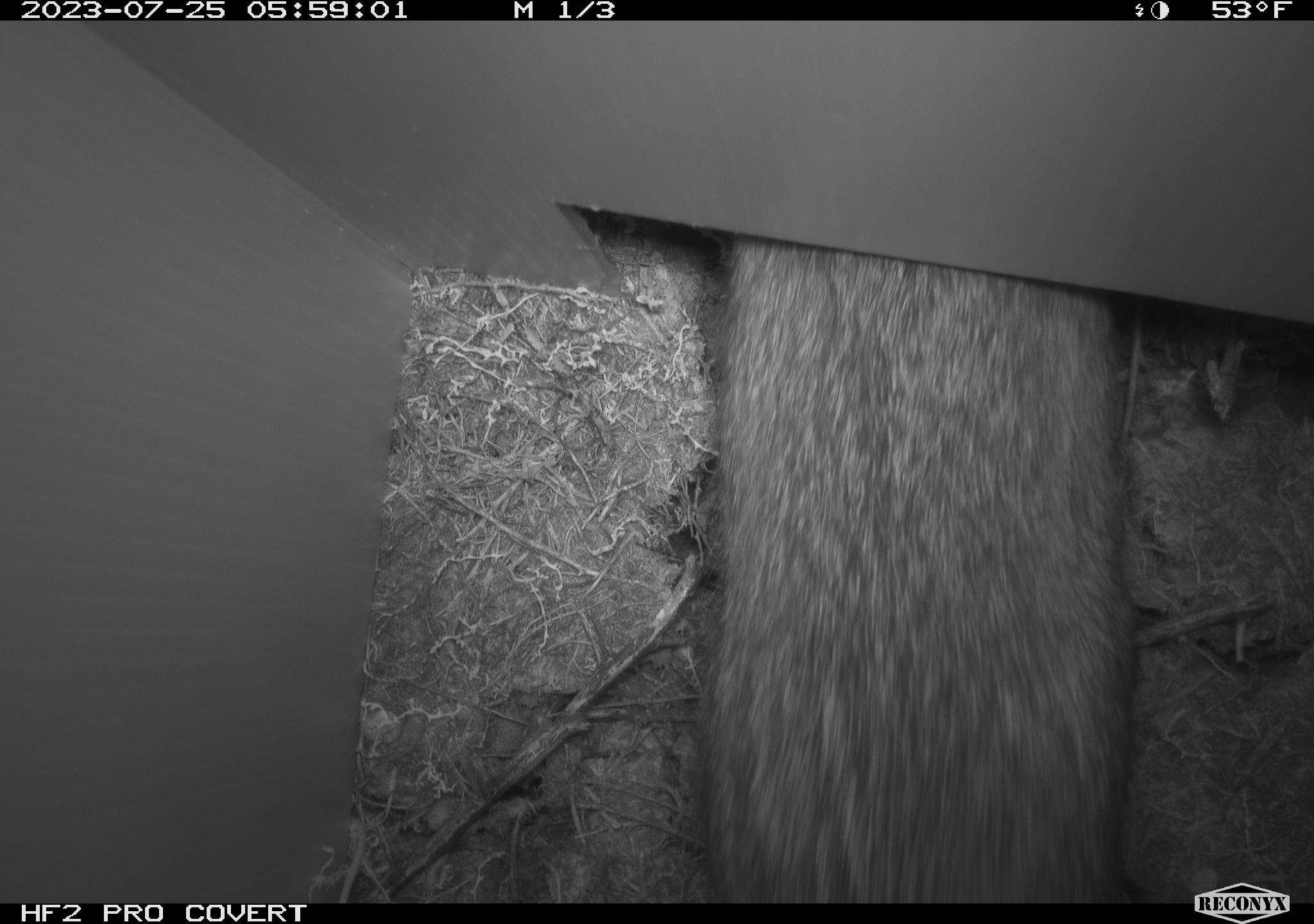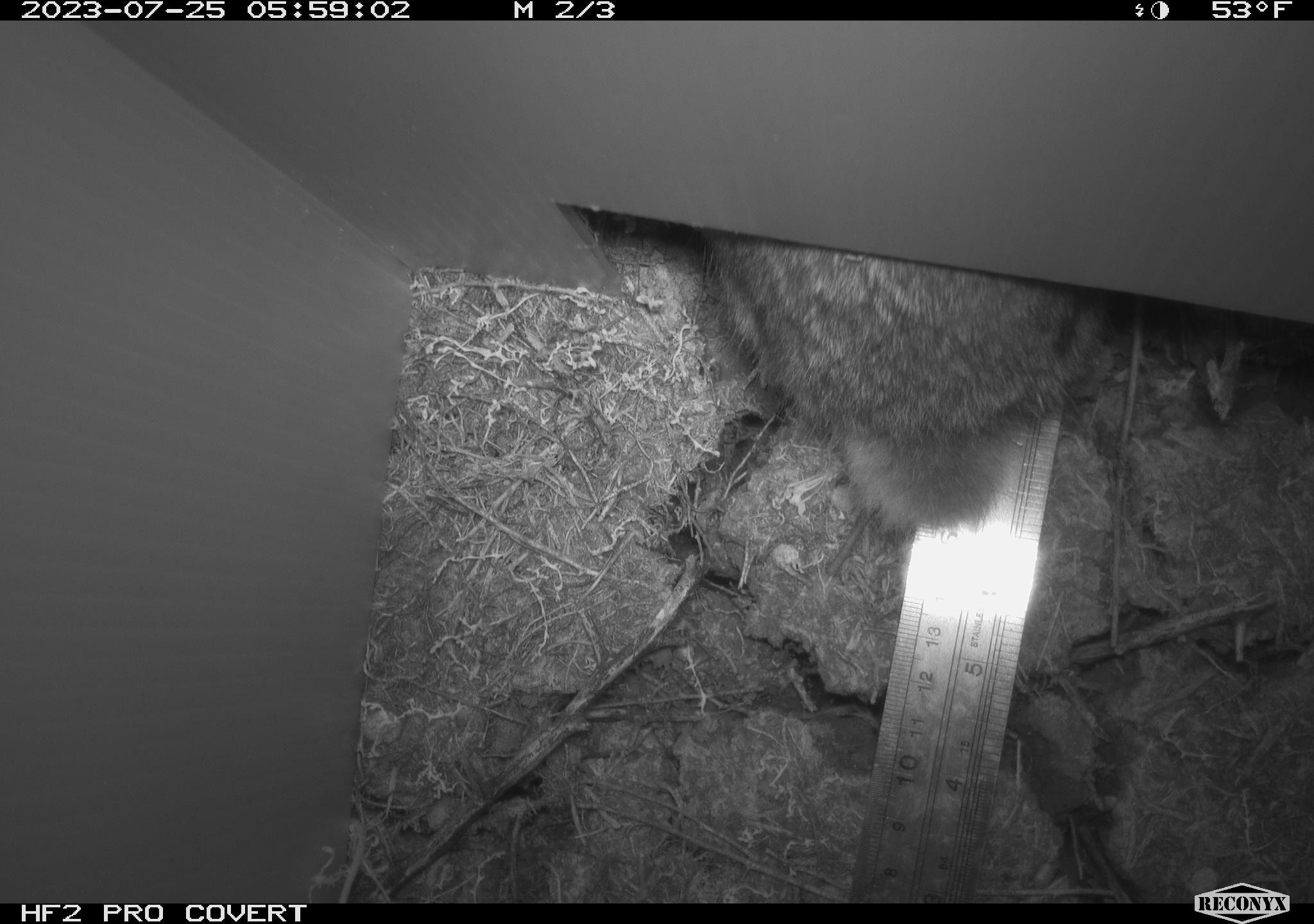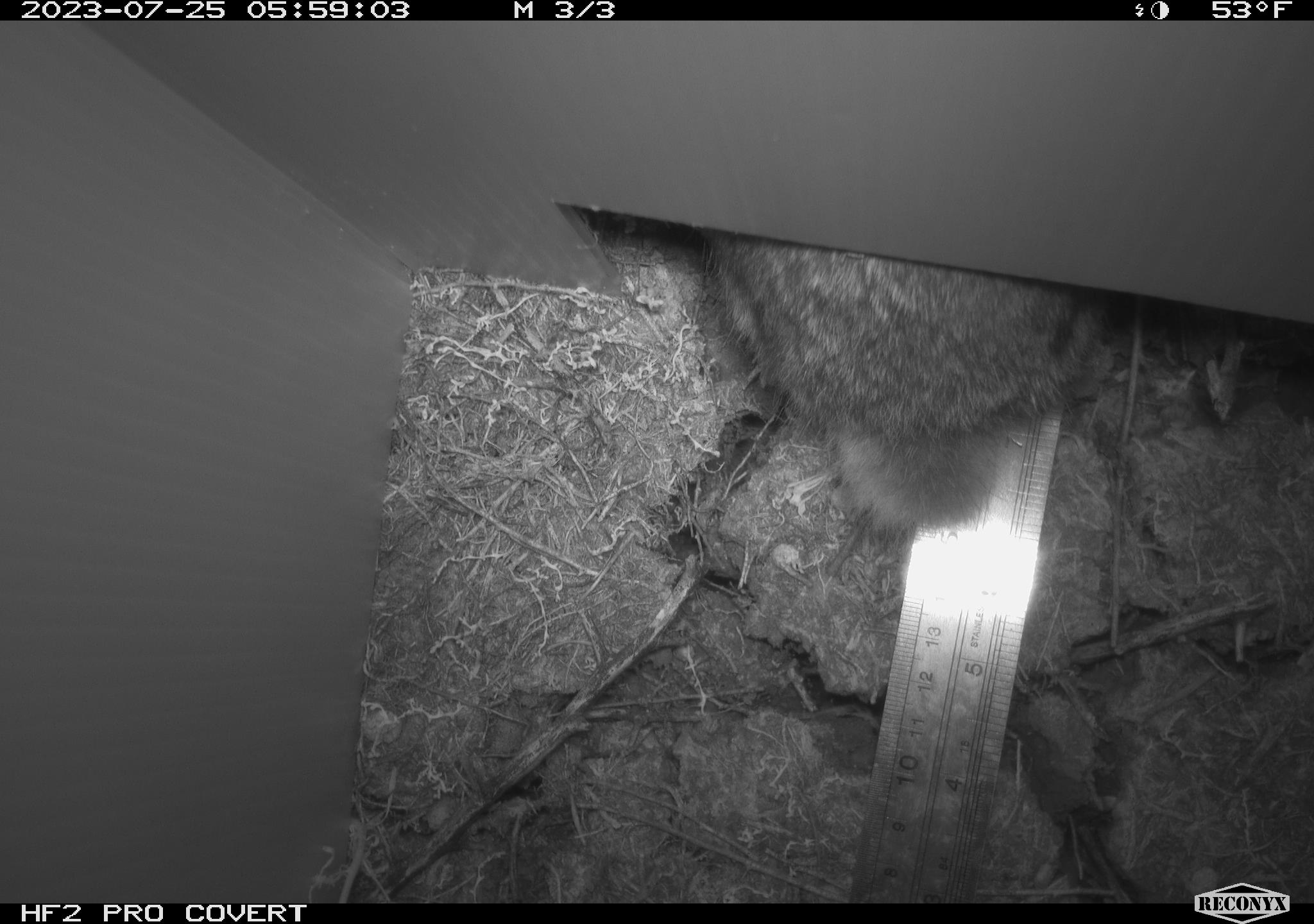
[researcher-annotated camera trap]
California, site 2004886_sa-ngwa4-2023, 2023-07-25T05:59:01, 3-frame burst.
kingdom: Animalia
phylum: Chordata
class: Mammalia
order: Lagomorpha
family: Leporidae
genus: Sylvilagus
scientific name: Sylvilagus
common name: cottontail rabbits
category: sylvilagus species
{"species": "sylvilagus species (cottontail rabbits) (Sylvilagus)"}